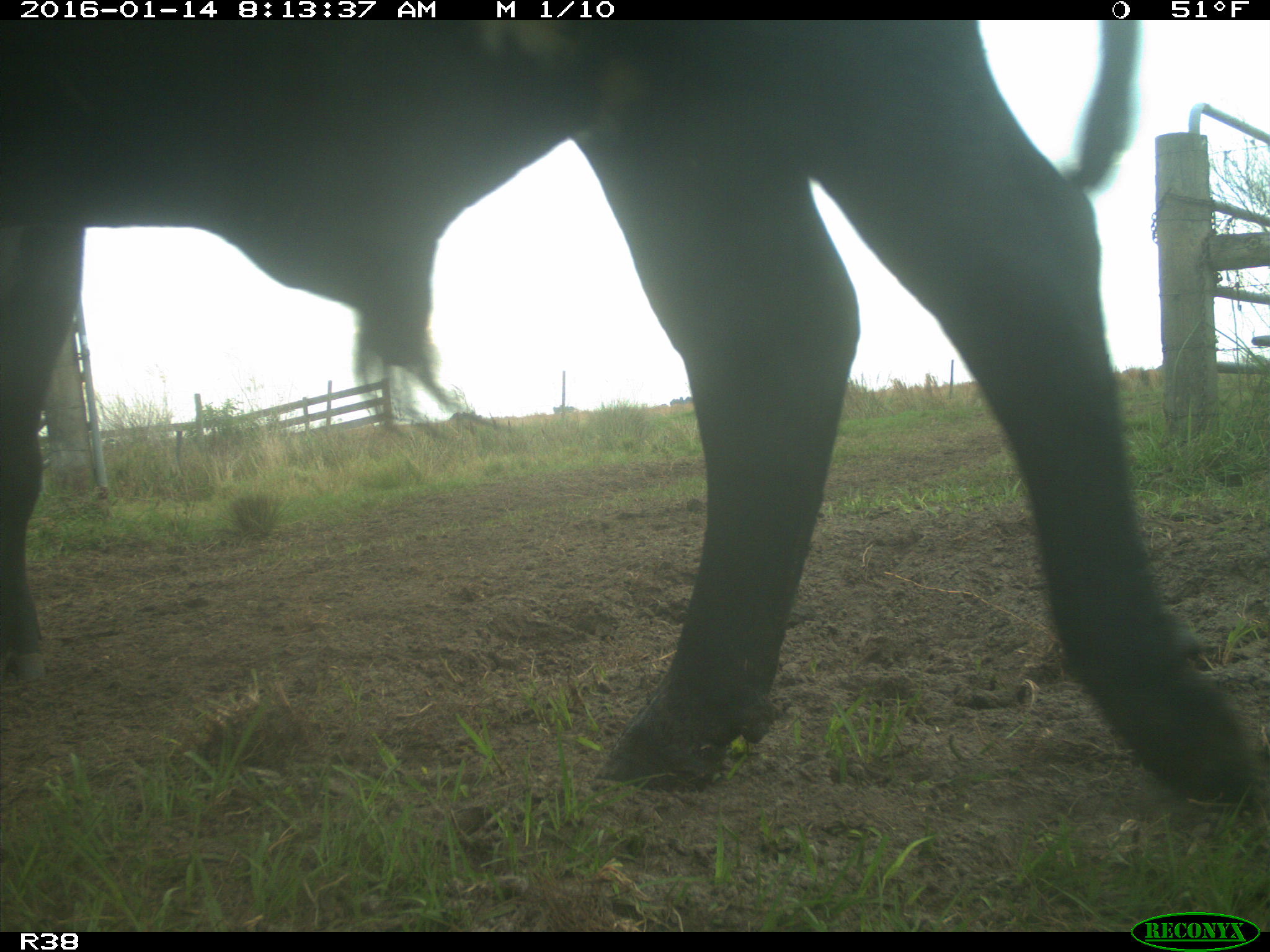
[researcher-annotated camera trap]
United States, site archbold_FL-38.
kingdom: Animalia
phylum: Chordata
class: Mammalia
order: Artiodactyla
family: Bovidae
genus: Bos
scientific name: Bos taurus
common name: domestic cow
Bos taurus (domestic cow).